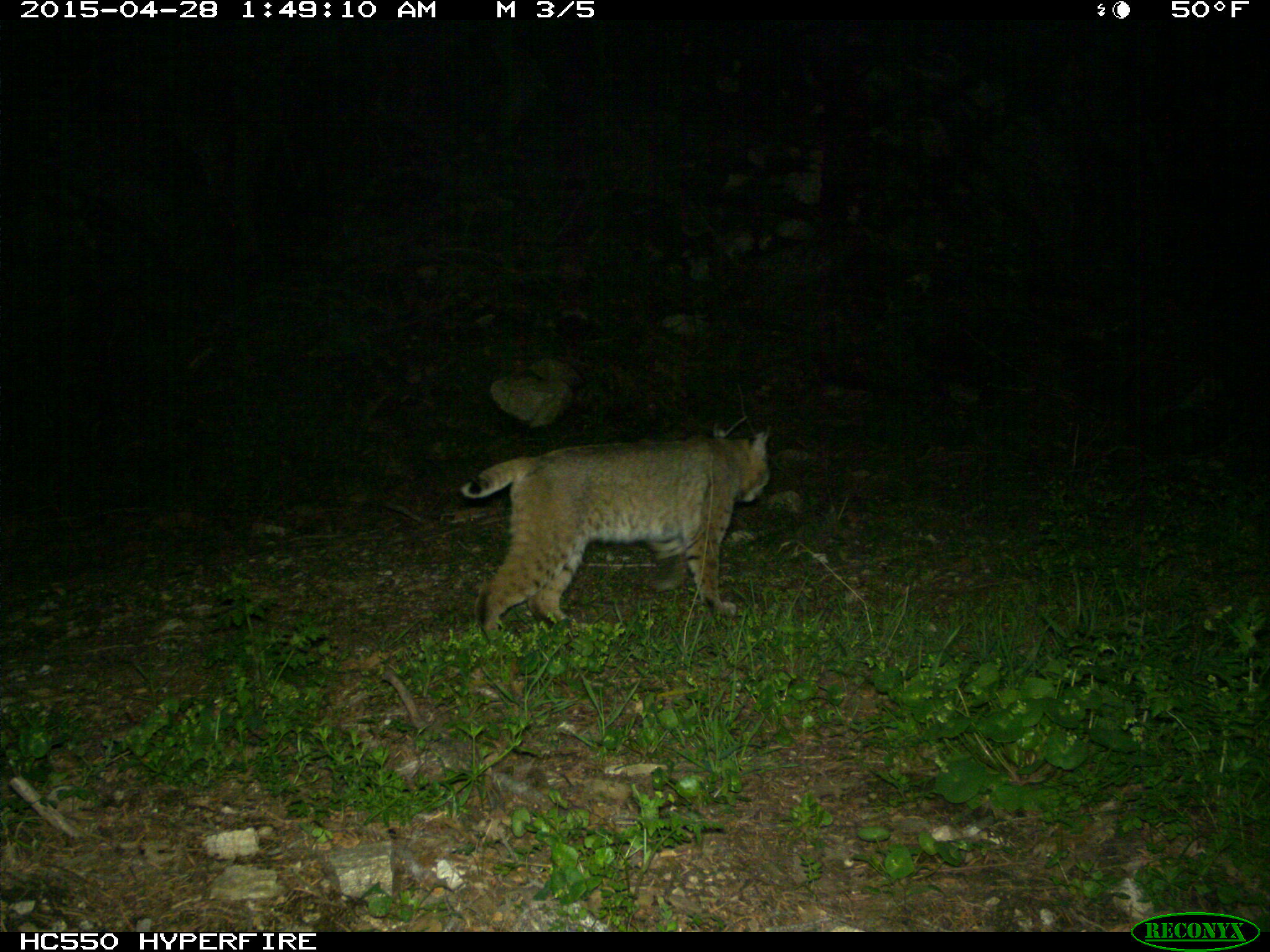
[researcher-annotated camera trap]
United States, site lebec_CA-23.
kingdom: Animalia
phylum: Chordata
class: Mammalia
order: Carnivora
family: Felidae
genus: Lynx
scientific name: Lynx rufus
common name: bobcat